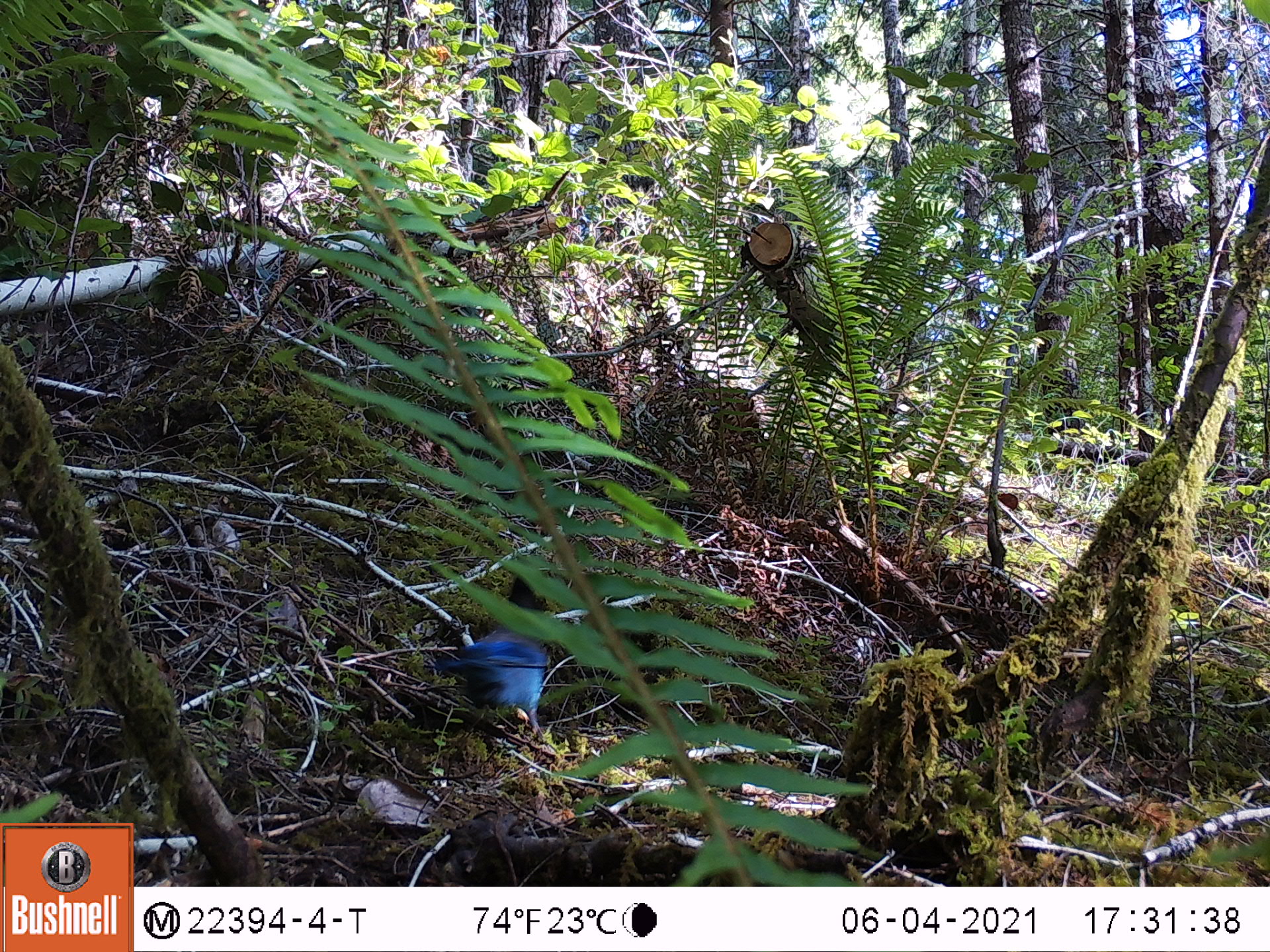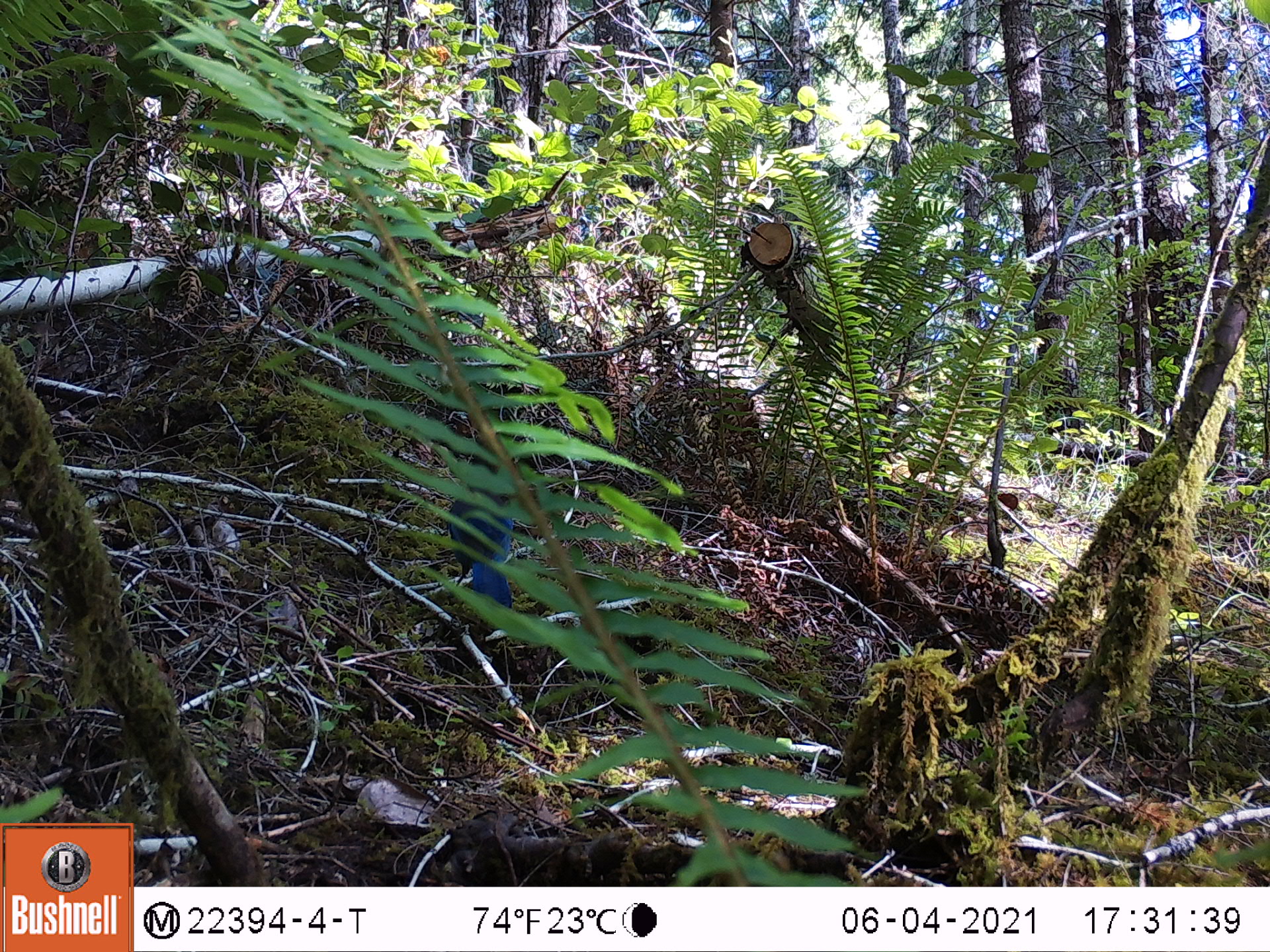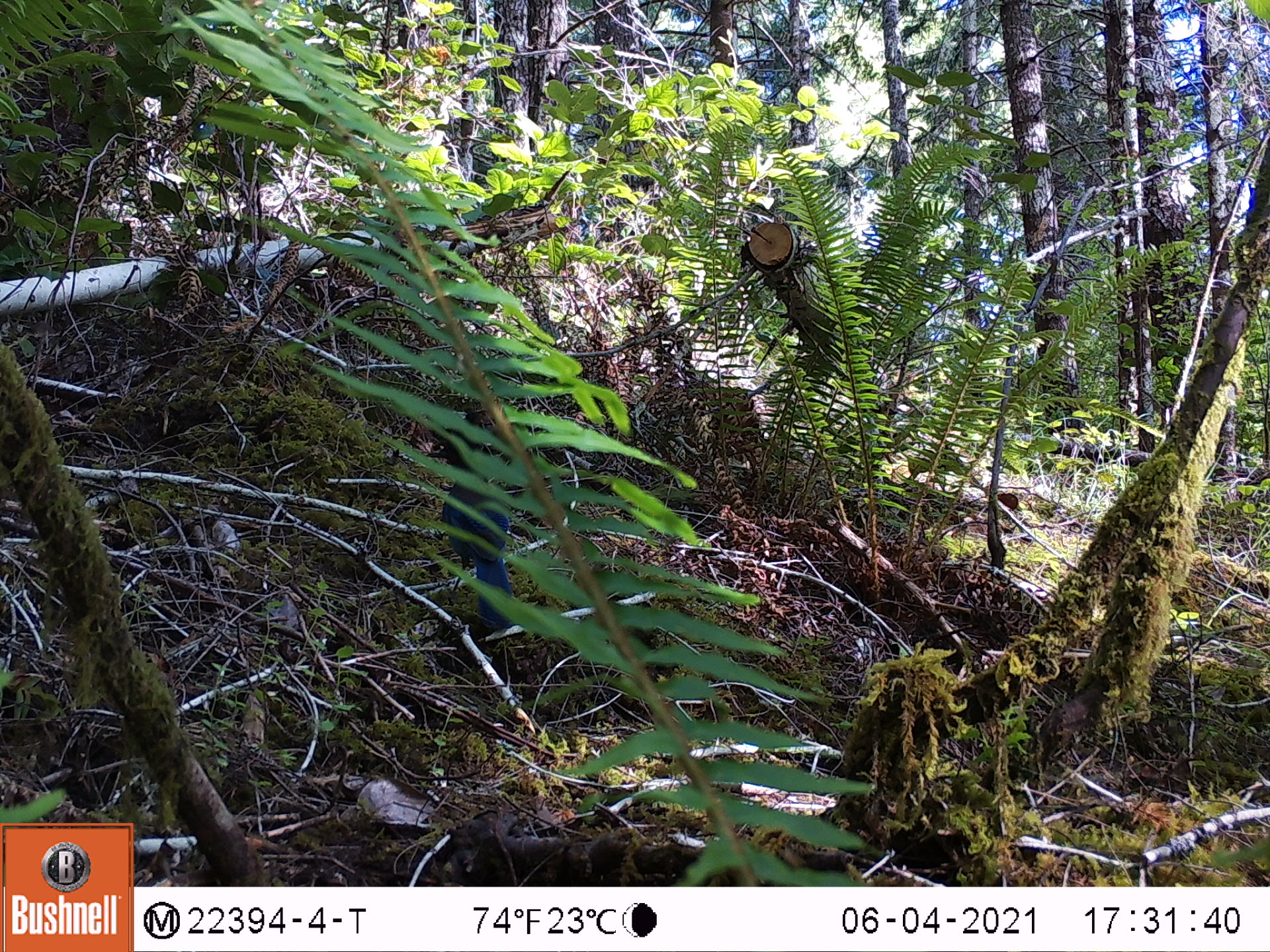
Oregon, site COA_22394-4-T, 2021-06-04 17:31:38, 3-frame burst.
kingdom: Animalia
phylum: Chordata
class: Aves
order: Passeriformes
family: Corvidae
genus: Cyanocitta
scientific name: Cyanocitta stelleri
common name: steller's jay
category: stellers jay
Stellers jay (steller's jay) (Cyanocitta stelleri).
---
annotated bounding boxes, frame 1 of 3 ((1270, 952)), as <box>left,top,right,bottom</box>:
stellers jay: <box>396,504,609,798</box>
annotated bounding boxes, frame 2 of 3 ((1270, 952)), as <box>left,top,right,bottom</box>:
stellers jay: <box>387,341,587,679</box>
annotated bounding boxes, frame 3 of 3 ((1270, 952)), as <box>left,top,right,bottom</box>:
stellers jay: <box>341,384,601,657</box>